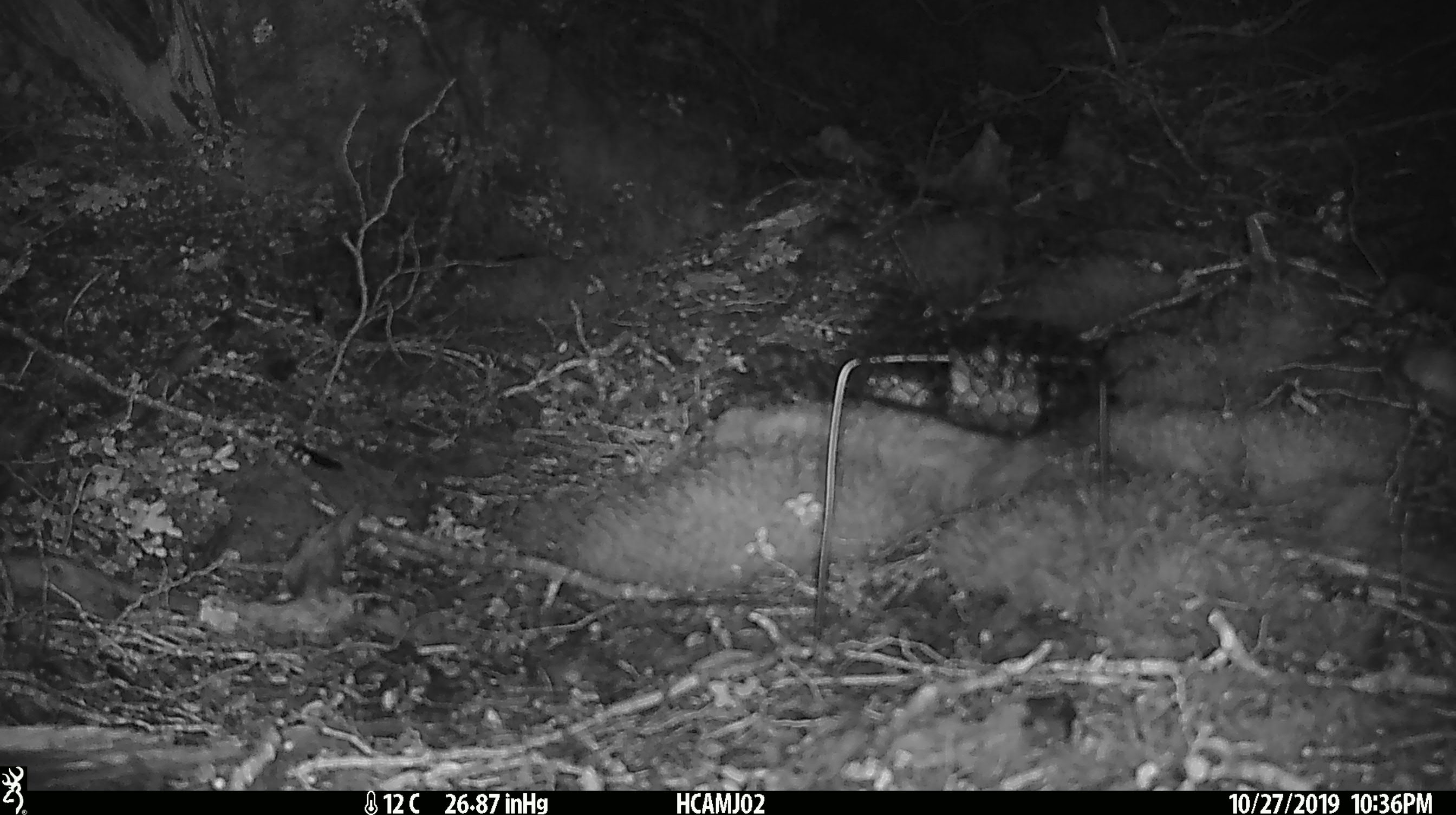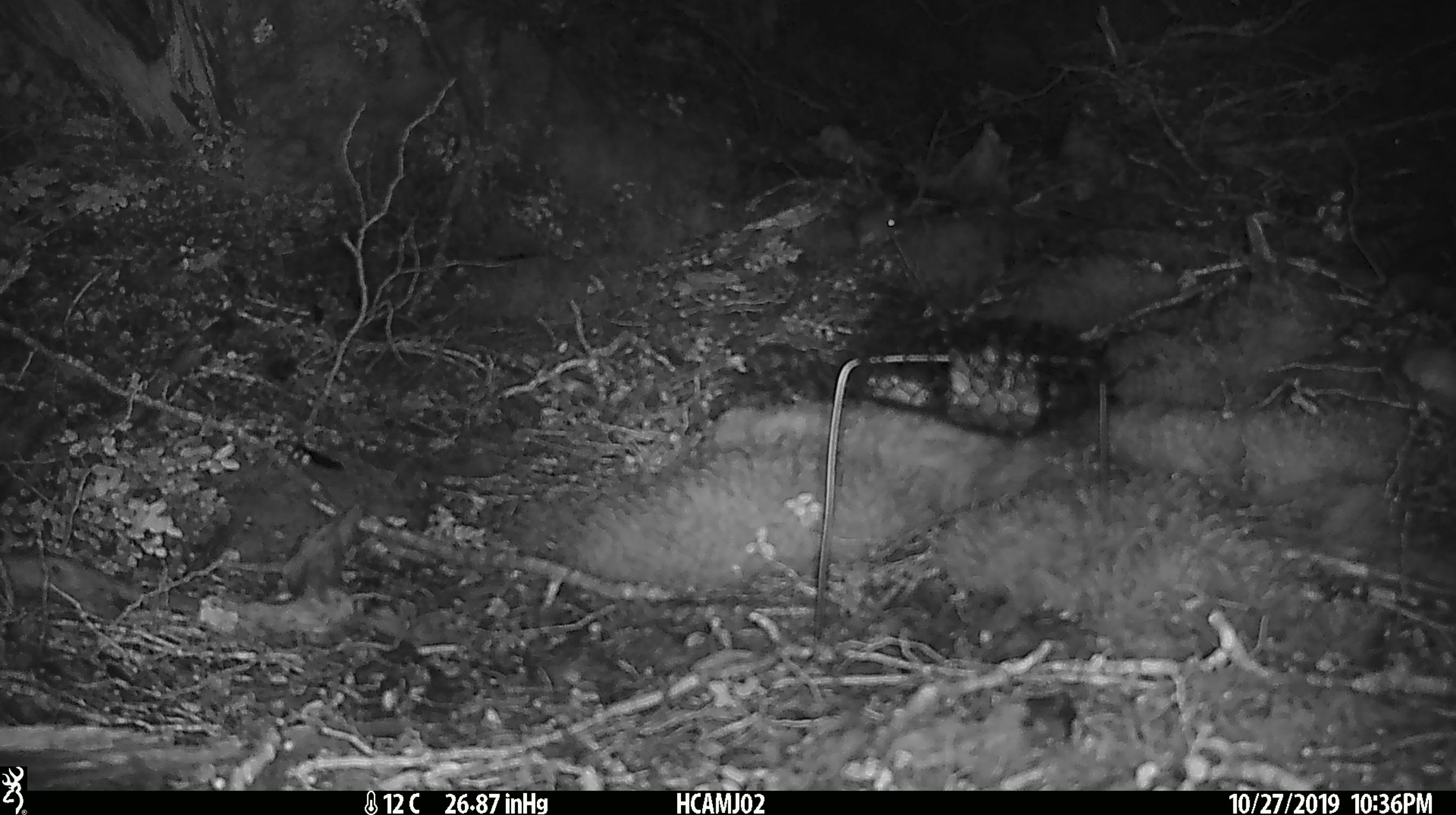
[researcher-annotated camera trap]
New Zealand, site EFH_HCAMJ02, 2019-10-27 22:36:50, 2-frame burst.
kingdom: Animalia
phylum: Chordata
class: Mammalia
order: Rodentia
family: Muridae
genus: Mus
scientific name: Mus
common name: mouse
Mouse (Mus).